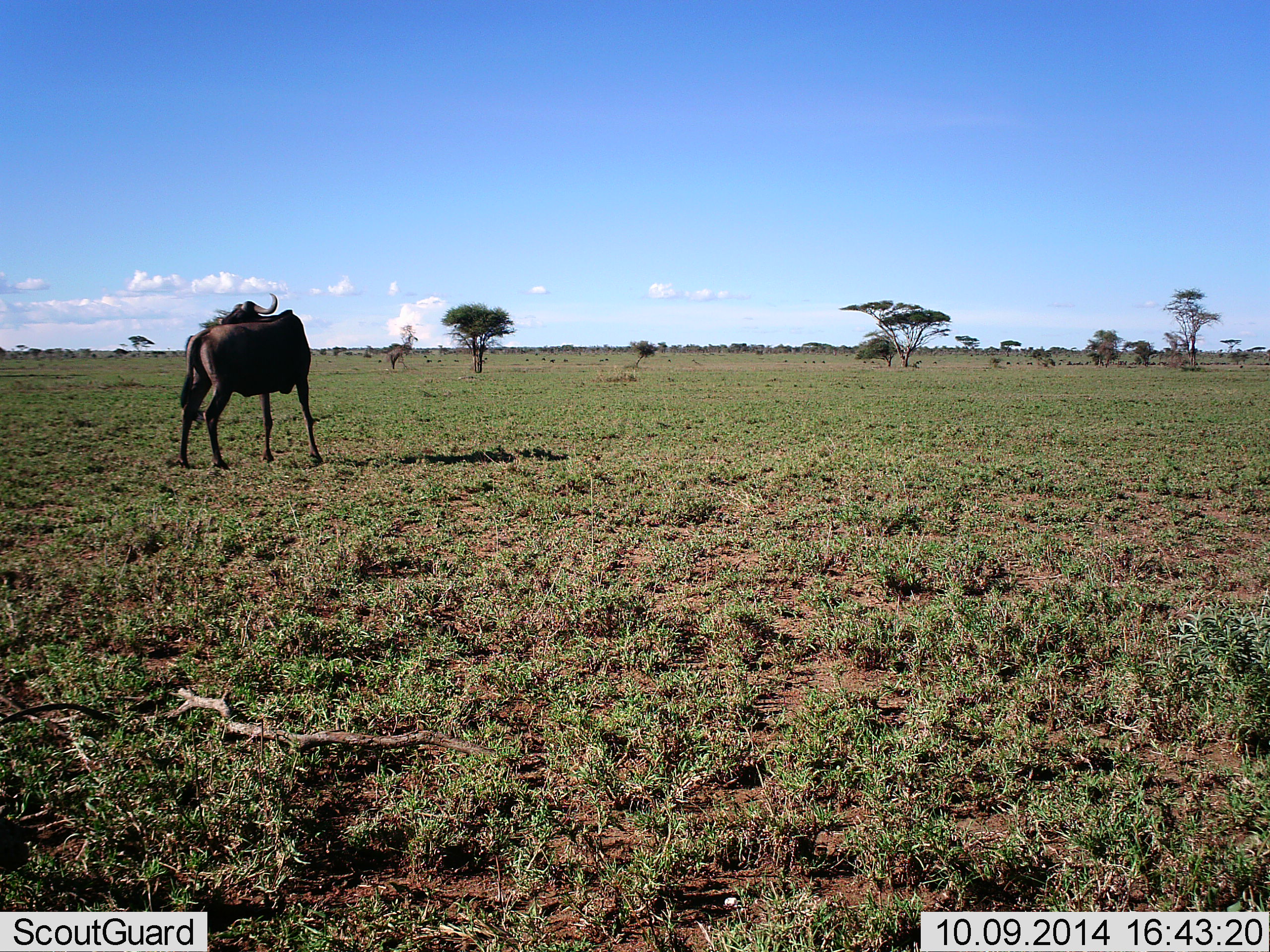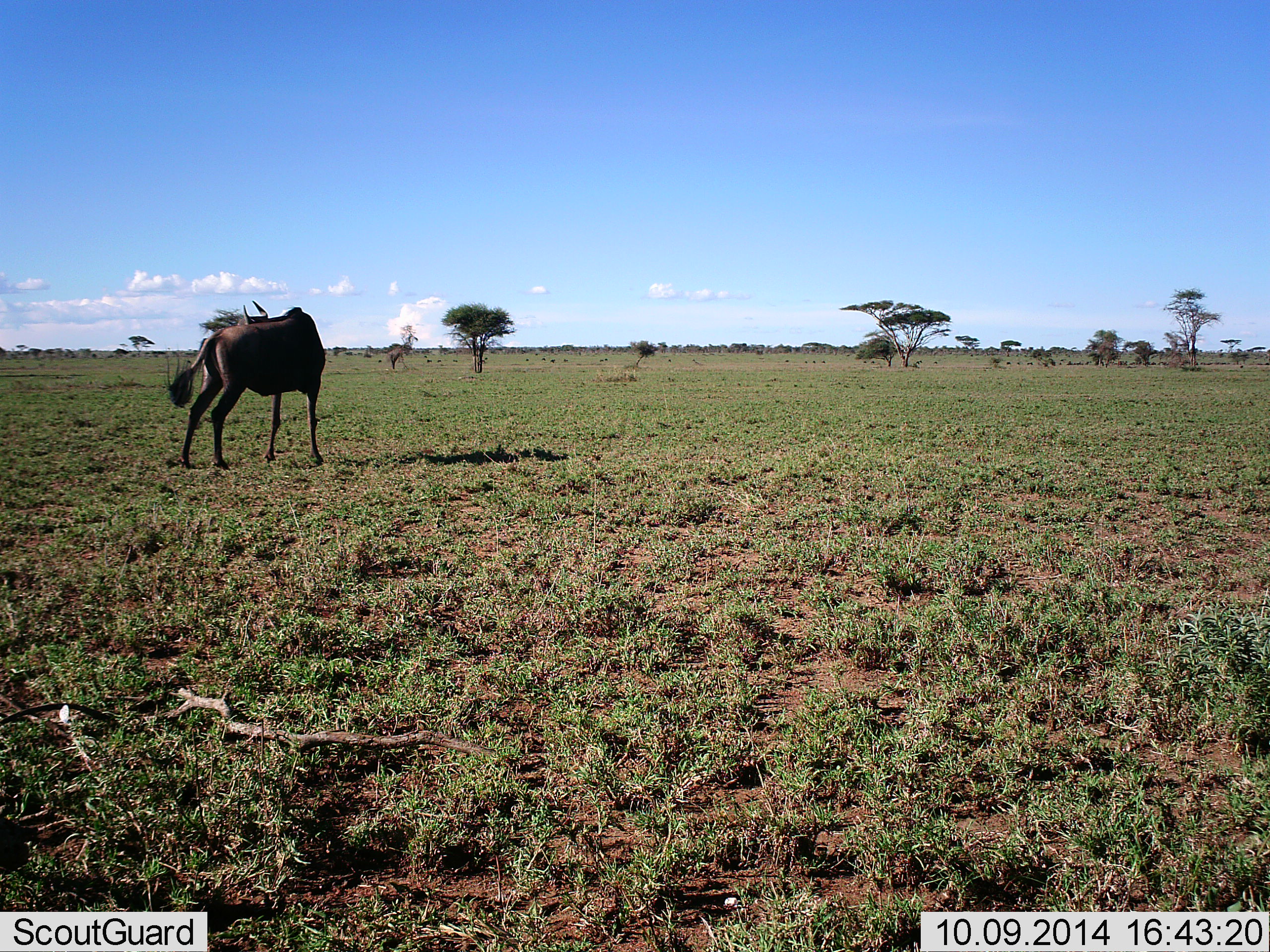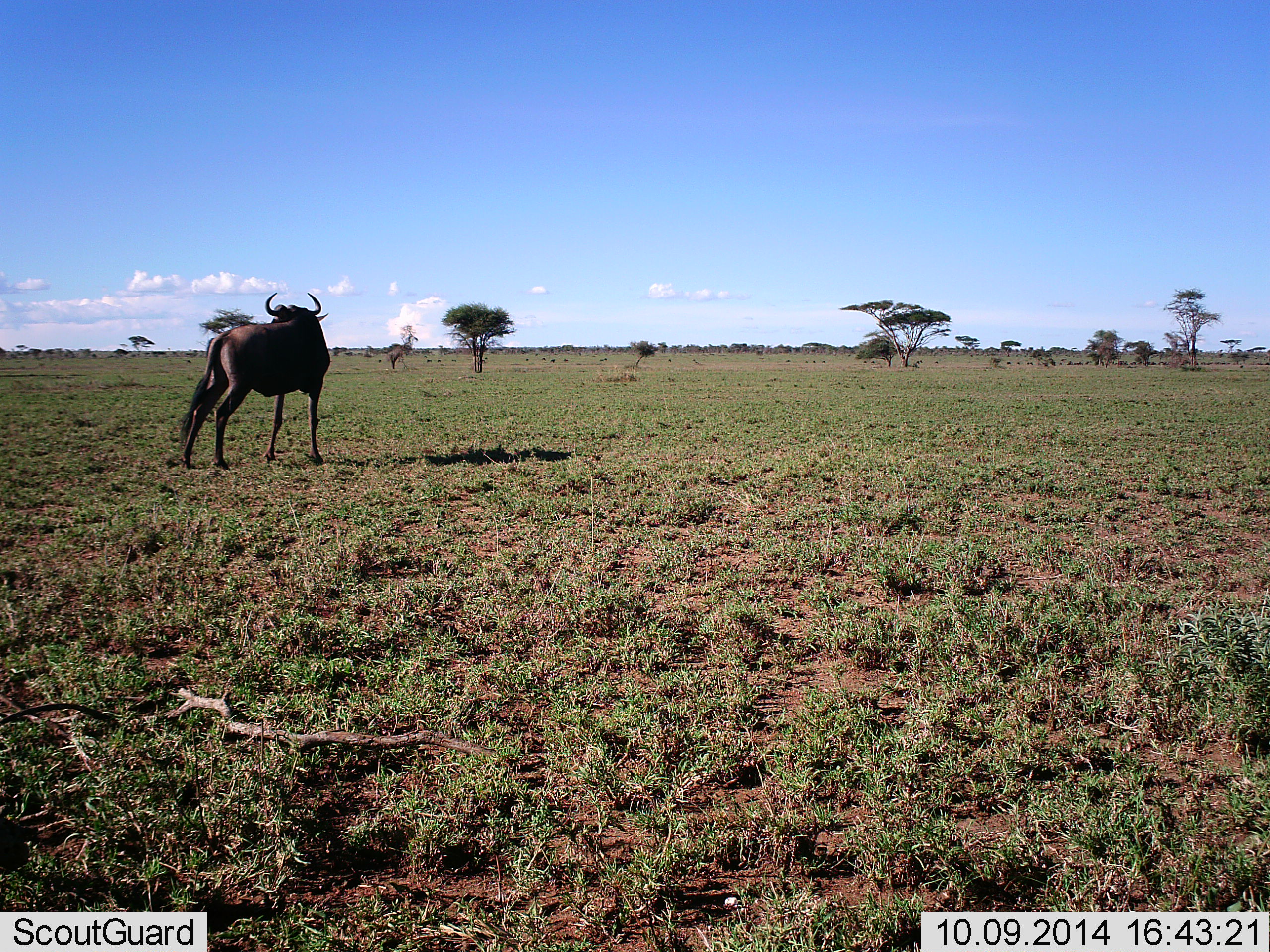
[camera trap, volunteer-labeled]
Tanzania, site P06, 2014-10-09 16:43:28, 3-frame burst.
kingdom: Animalia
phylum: Chordata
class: Mammalia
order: Artiodactyla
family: Bovidae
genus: Connochaetes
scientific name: Connochaetes taurinus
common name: blue wildebeest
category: wildebeest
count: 1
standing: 91%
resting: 0%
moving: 9%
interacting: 0%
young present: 0%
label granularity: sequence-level